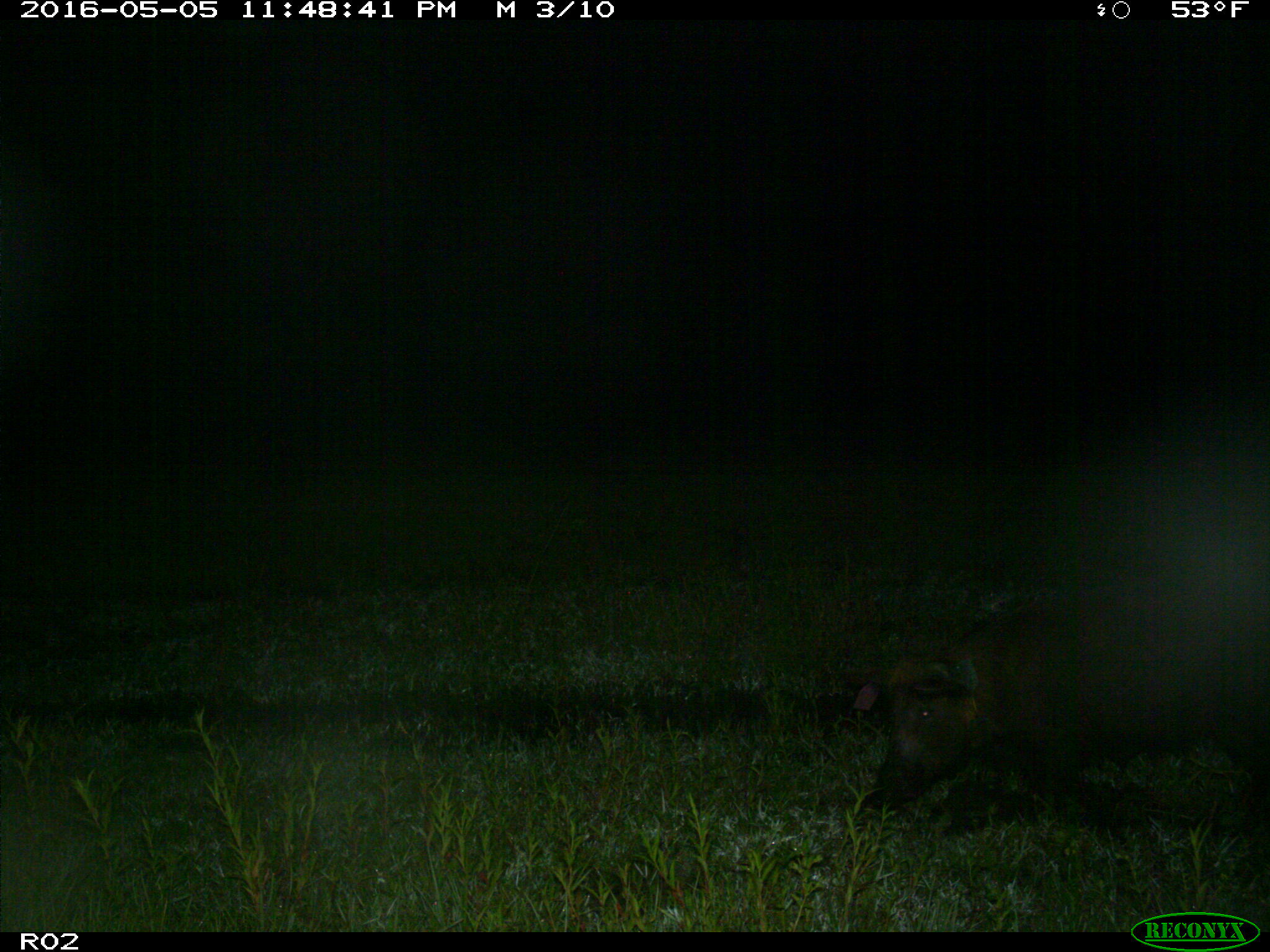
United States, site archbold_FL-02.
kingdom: Animalia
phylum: Chordata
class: Mammalia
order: Artiodactyla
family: Suidae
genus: Sus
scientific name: Sus scrofa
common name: wild boar